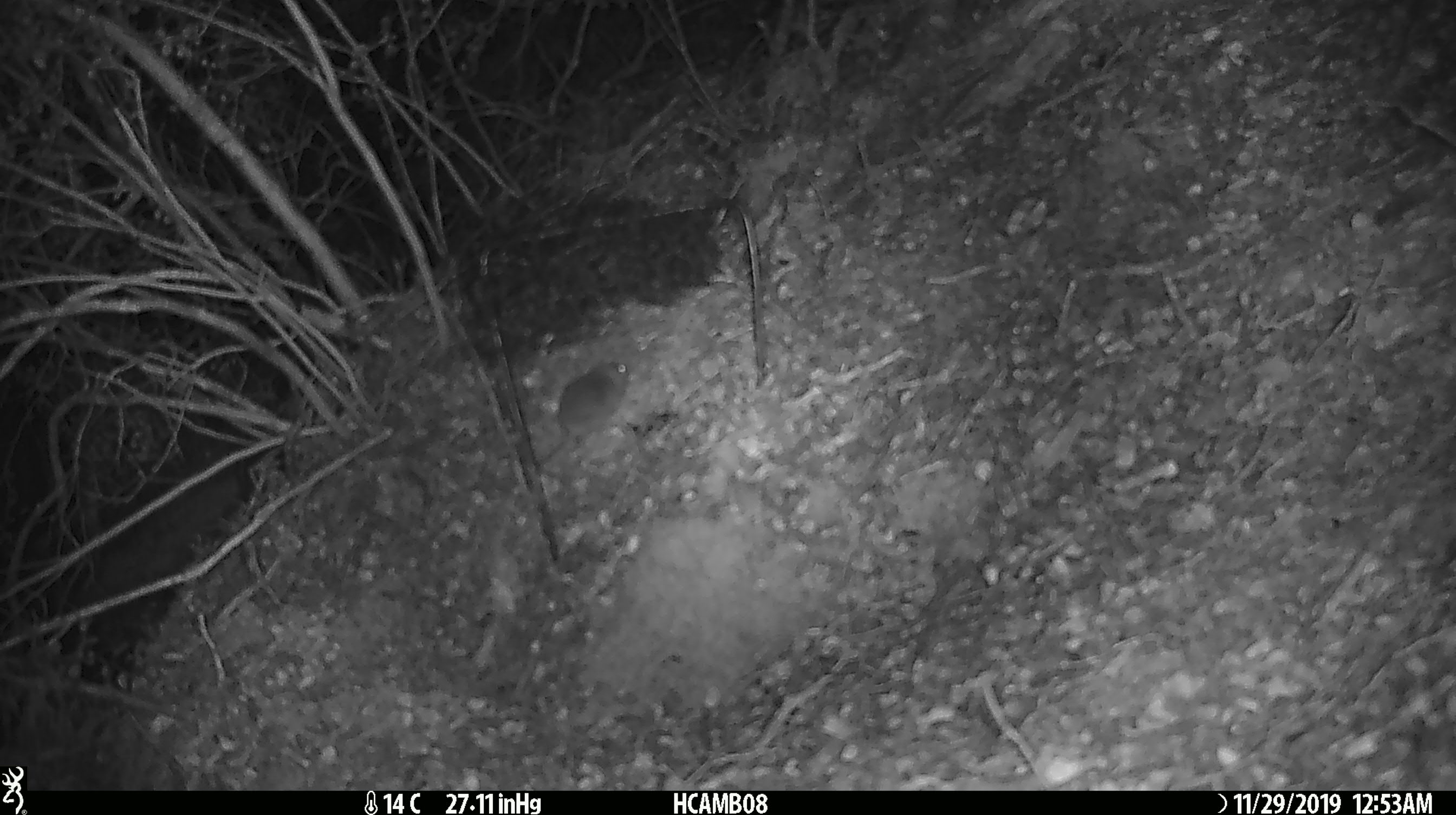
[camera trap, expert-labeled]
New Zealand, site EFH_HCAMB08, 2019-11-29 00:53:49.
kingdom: Animalia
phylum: Chordata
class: Mammalia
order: Rodentia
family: Muridae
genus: Mus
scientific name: Mus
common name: mouse